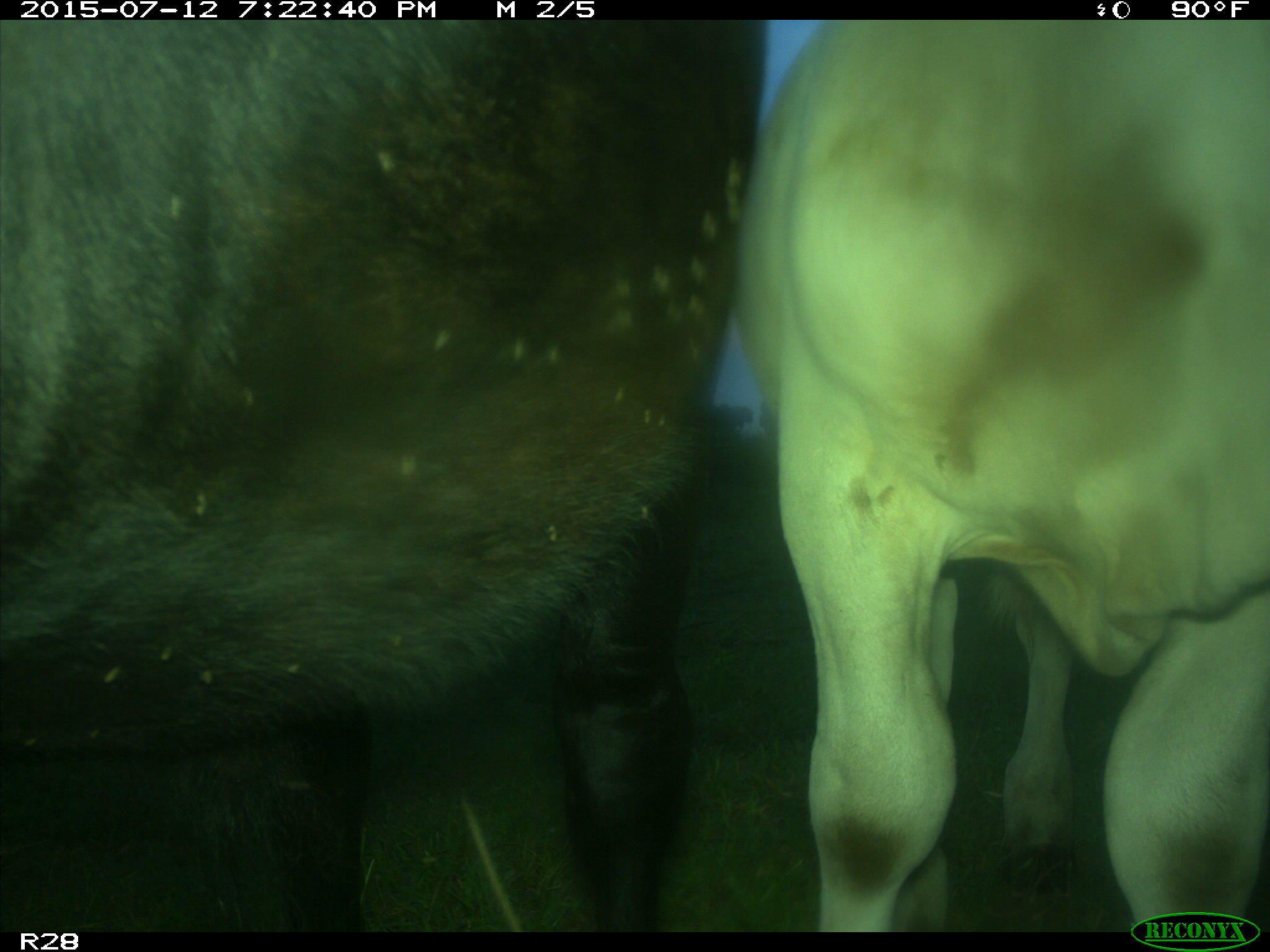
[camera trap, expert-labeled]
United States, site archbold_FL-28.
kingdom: Animalia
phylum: Chordata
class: Mammalia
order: Artiodactyla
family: Bovidae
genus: Bos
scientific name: Bos taurus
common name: domestic cow